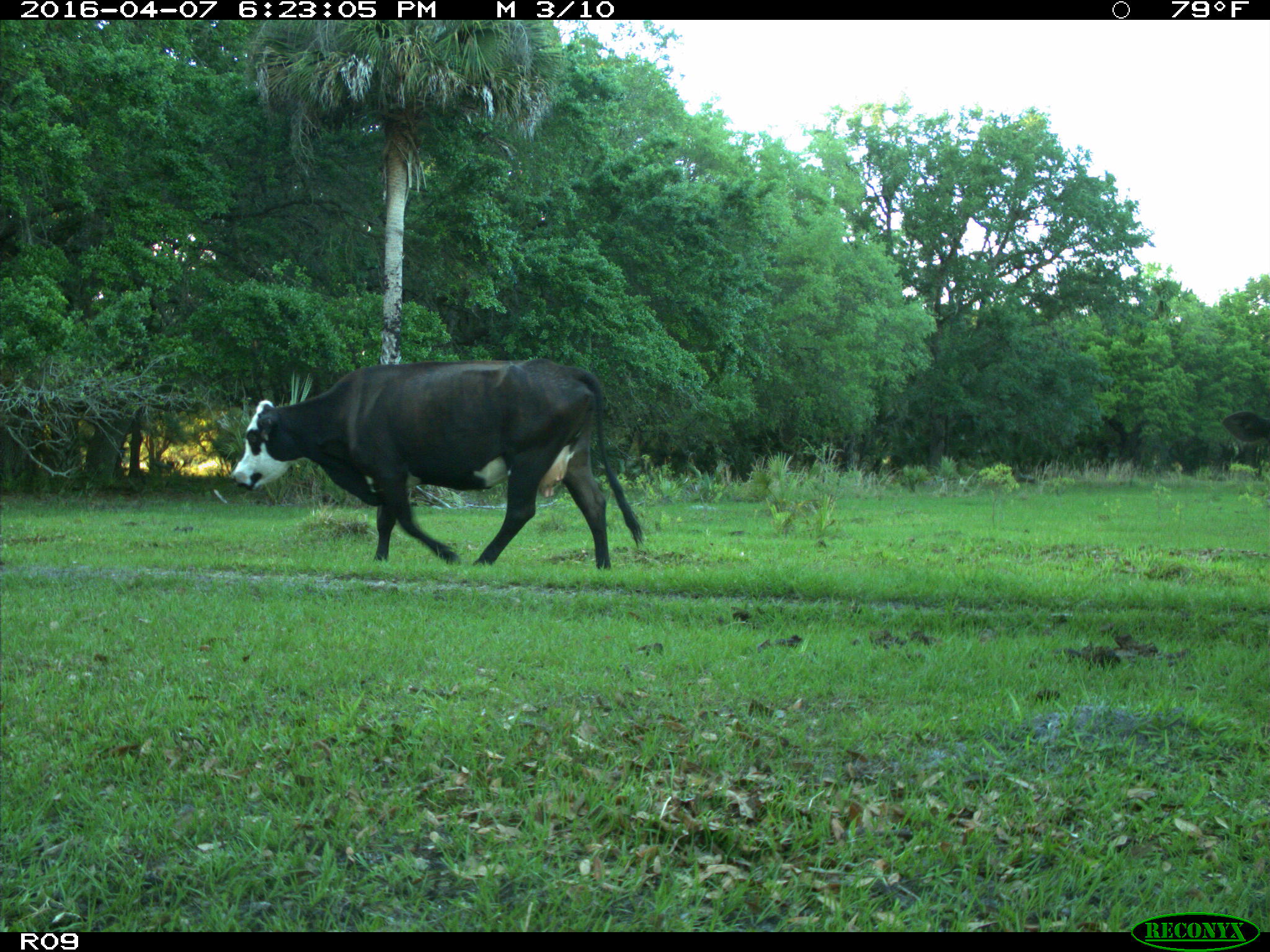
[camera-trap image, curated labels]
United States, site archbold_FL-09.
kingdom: Animalia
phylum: Chordata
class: Mammalia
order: Artiodactyla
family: Bovidae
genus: Bos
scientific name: Bos taurus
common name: domestic cow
Bos taurus (domestic cow).